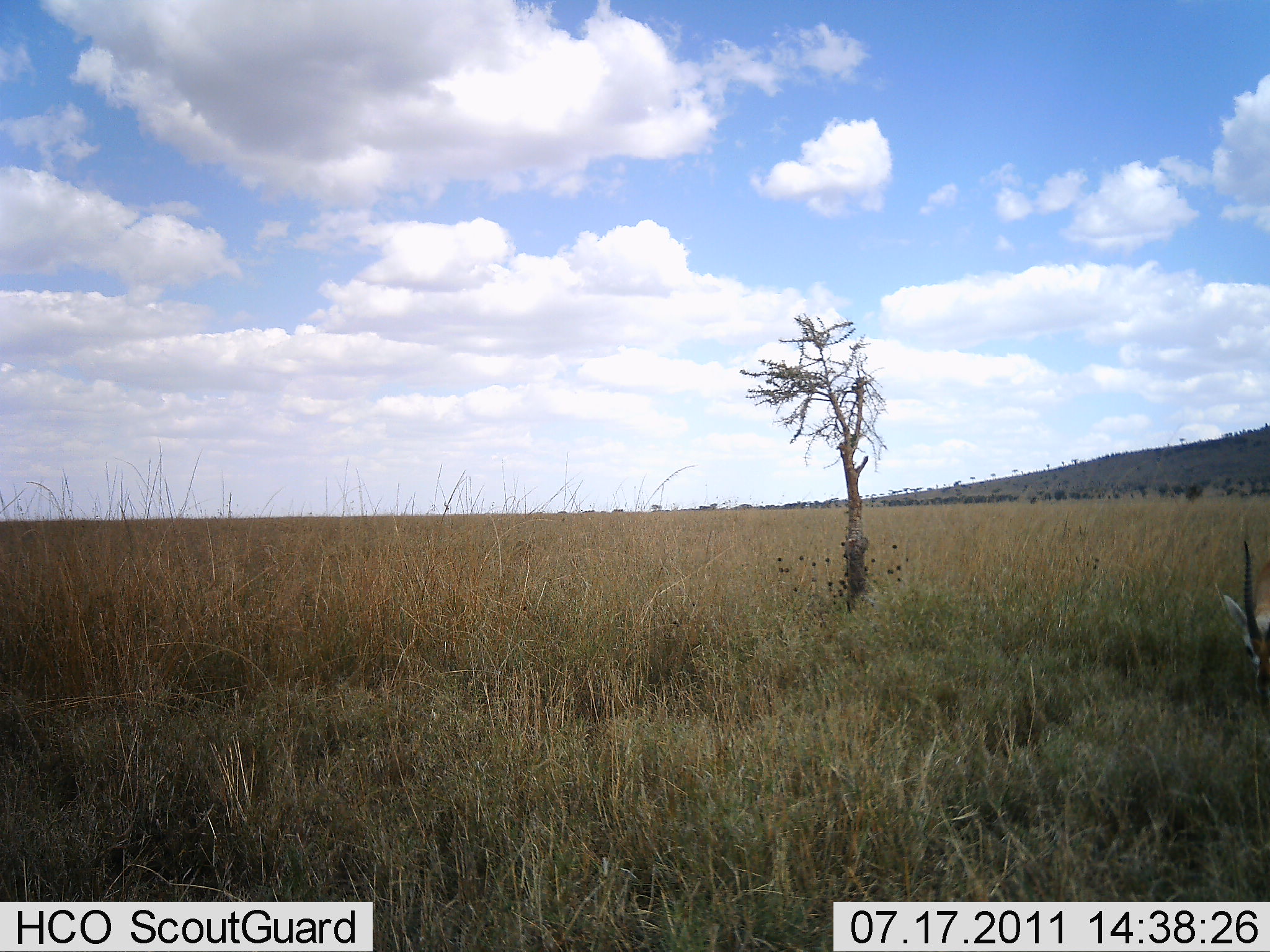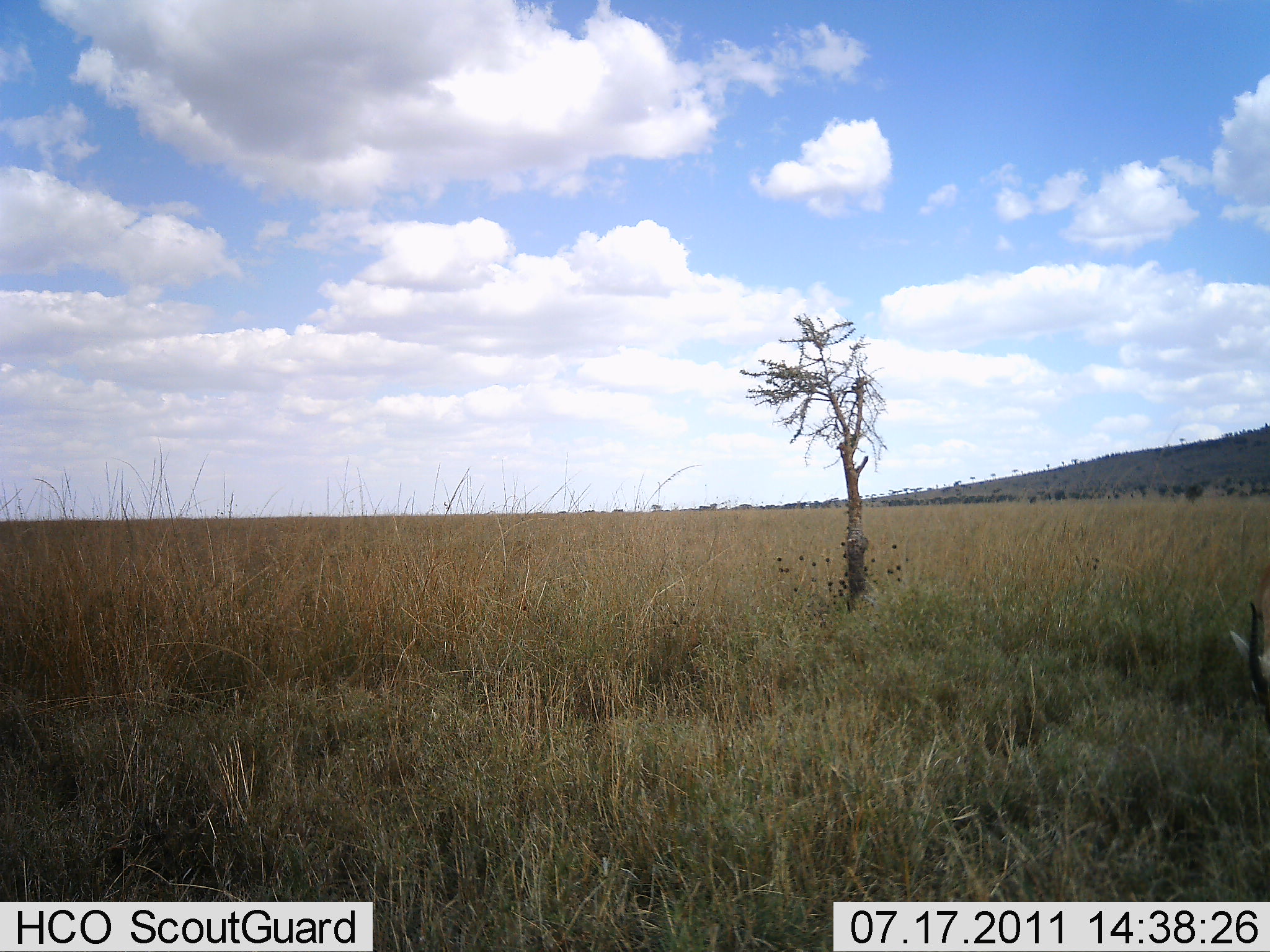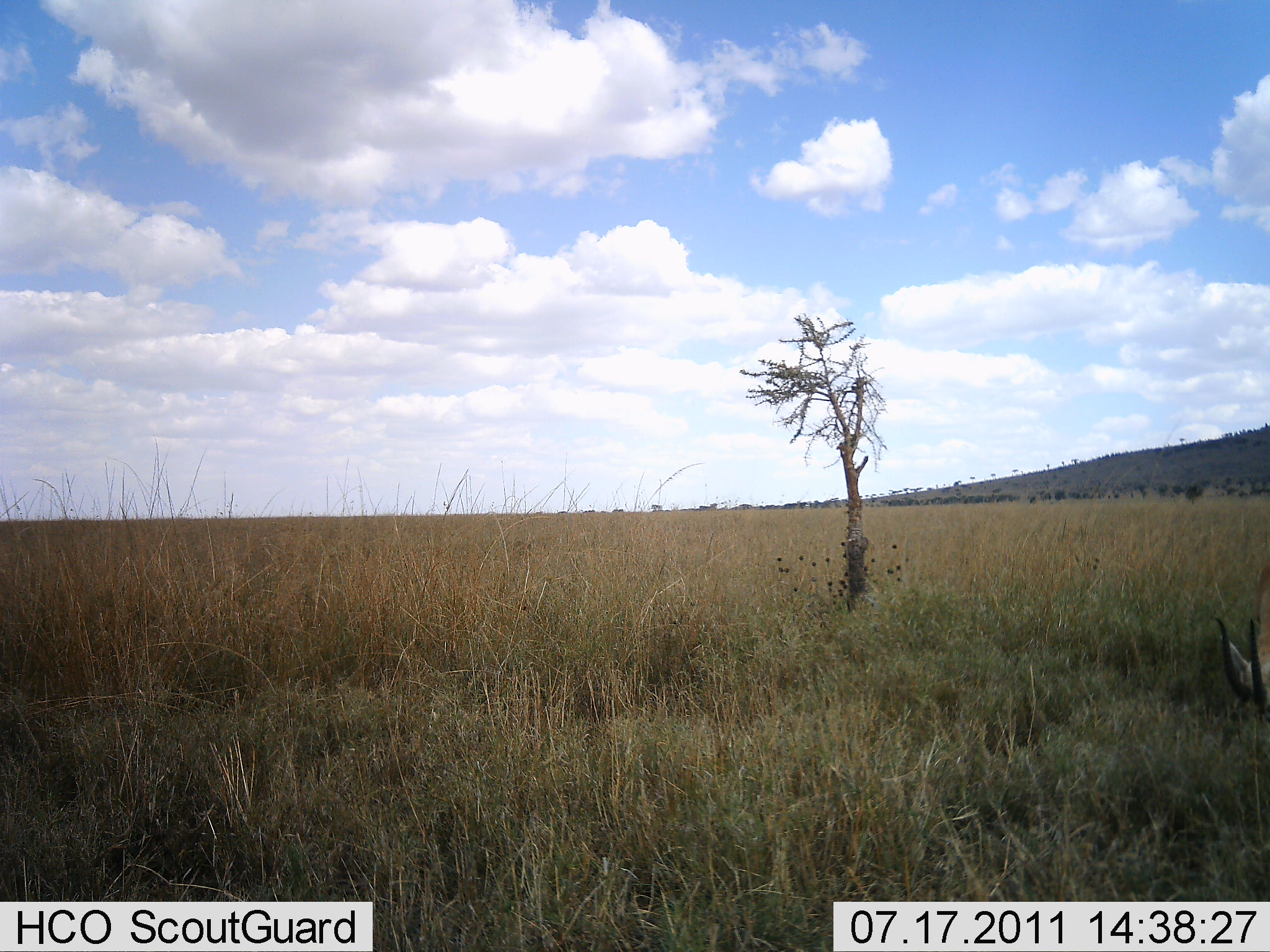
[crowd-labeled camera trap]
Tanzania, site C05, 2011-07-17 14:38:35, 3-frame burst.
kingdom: Animalia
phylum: Chordata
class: Mammalia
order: Artiodactyla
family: Bovidae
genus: Eudorcas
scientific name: Eudorcas thomsonii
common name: thomson's gazelle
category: gazellethomsons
Gazellethomsons (thomson's gazelle) (Eudorcas thomsonii), count 1. Behavior (volunteer vote fractions): standing 17%, resting 0%, moving 17%, interacting 0%. Young present (vote fraction): 0%. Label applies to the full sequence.